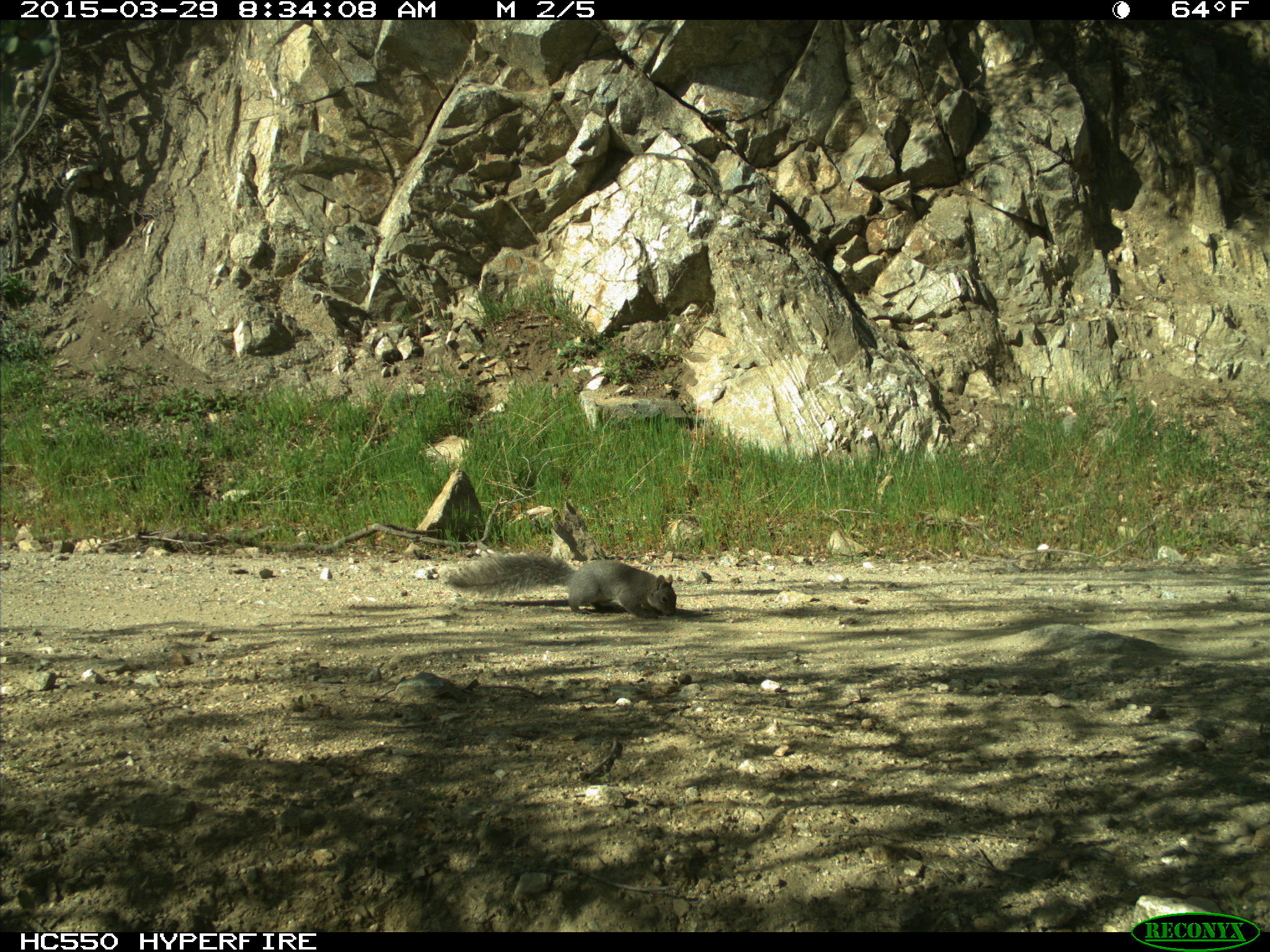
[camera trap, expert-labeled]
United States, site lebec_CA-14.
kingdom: Animalia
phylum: Chordata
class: Mammalia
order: Rodentia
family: Sciuridae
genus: Sciurus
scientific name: Sciurus carolinensis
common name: eastern gray squirrel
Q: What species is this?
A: Sciurus carolinensis (eastern gray squirrel).